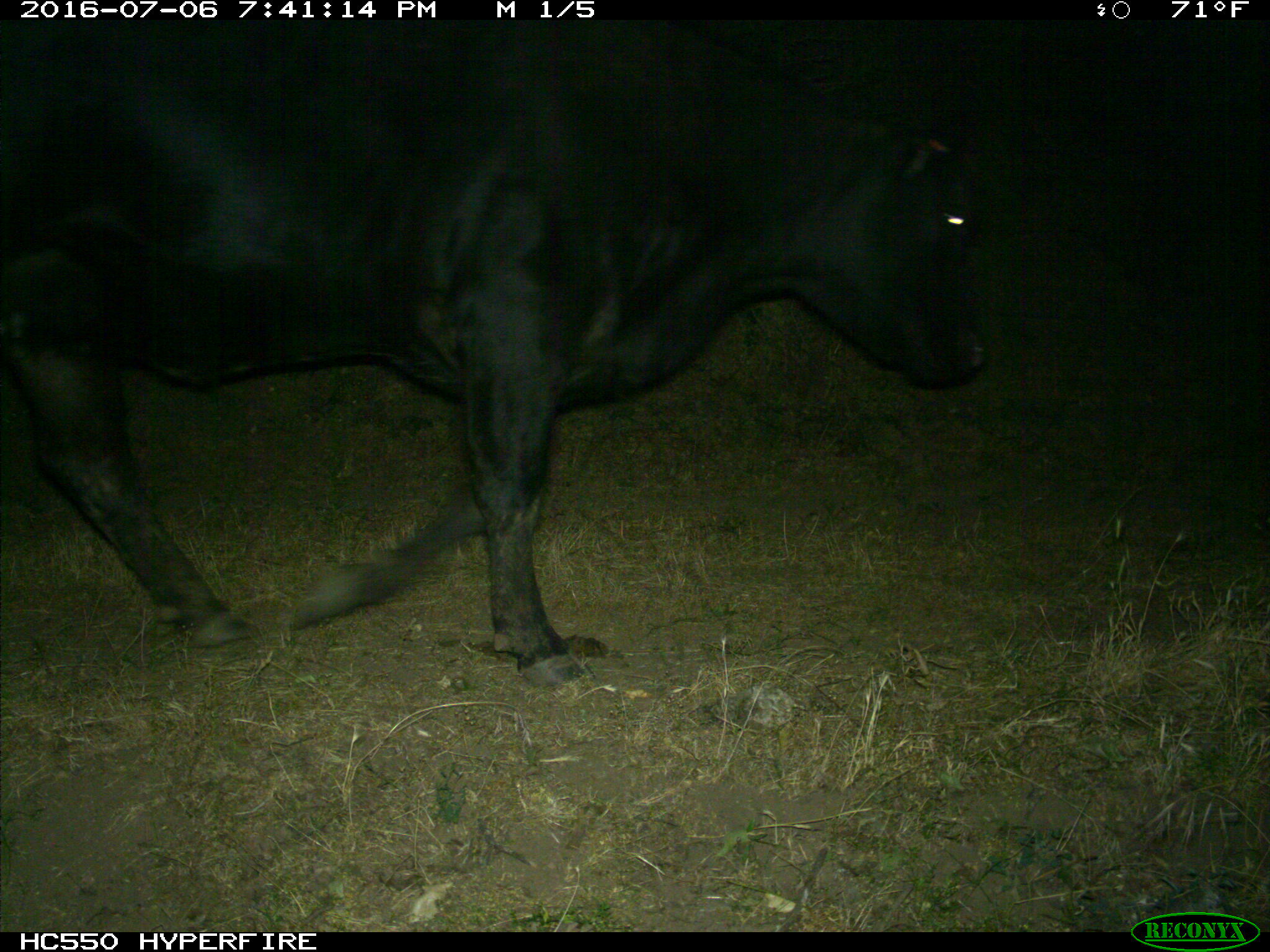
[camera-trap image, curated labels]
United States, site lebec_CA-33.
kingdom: Animalia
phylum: Chordata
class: Mammalia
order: Artiodactyla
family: Bovidae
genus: Bos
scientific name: Bos taurus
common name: domestic cow